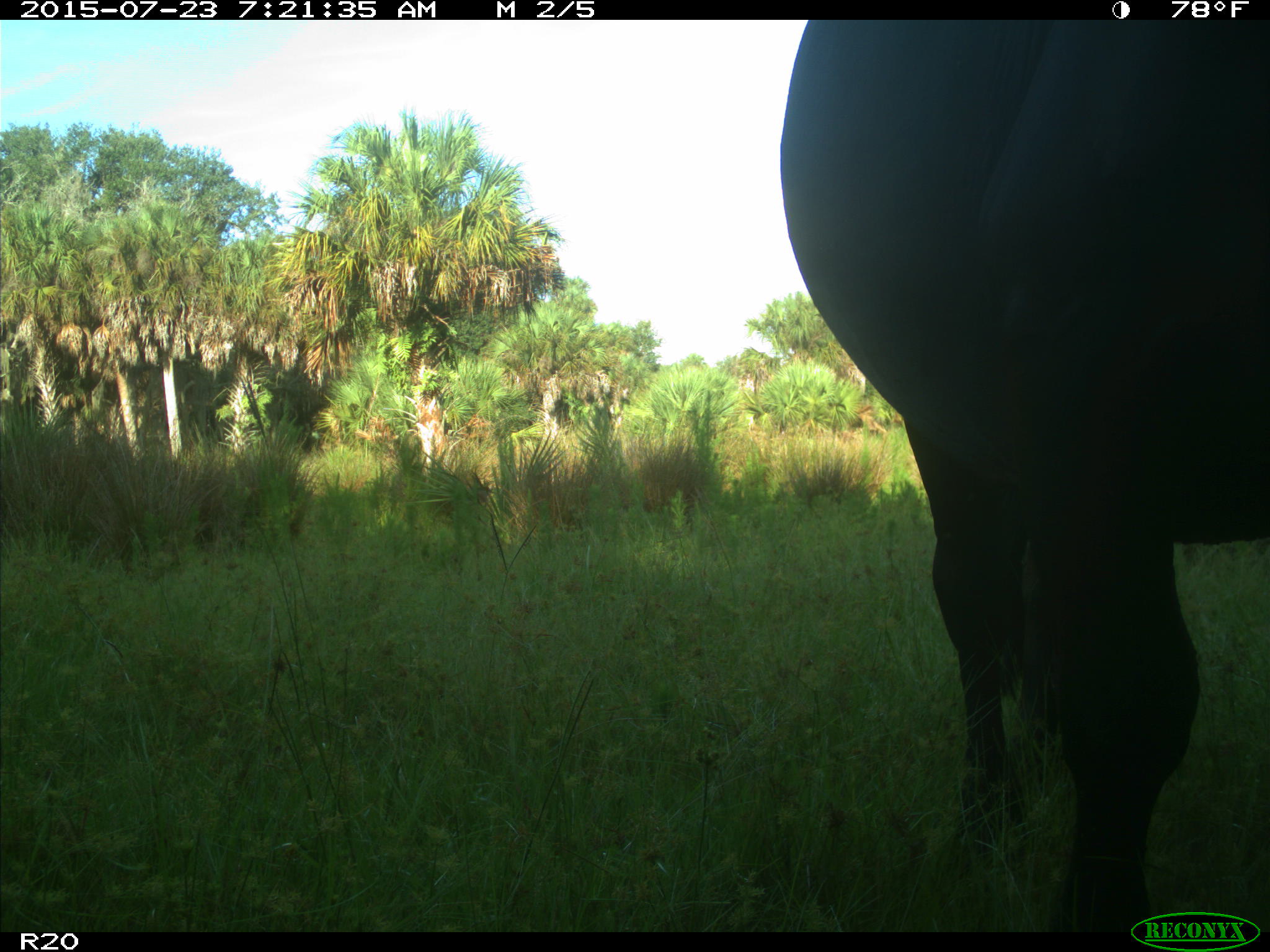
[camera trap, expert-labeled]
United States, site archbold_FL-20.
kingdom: Animalia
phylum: Chordata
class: Mammalia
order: Artiodactyla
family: Bovidae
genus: Bos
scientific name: Bos taurus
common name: domestic cow